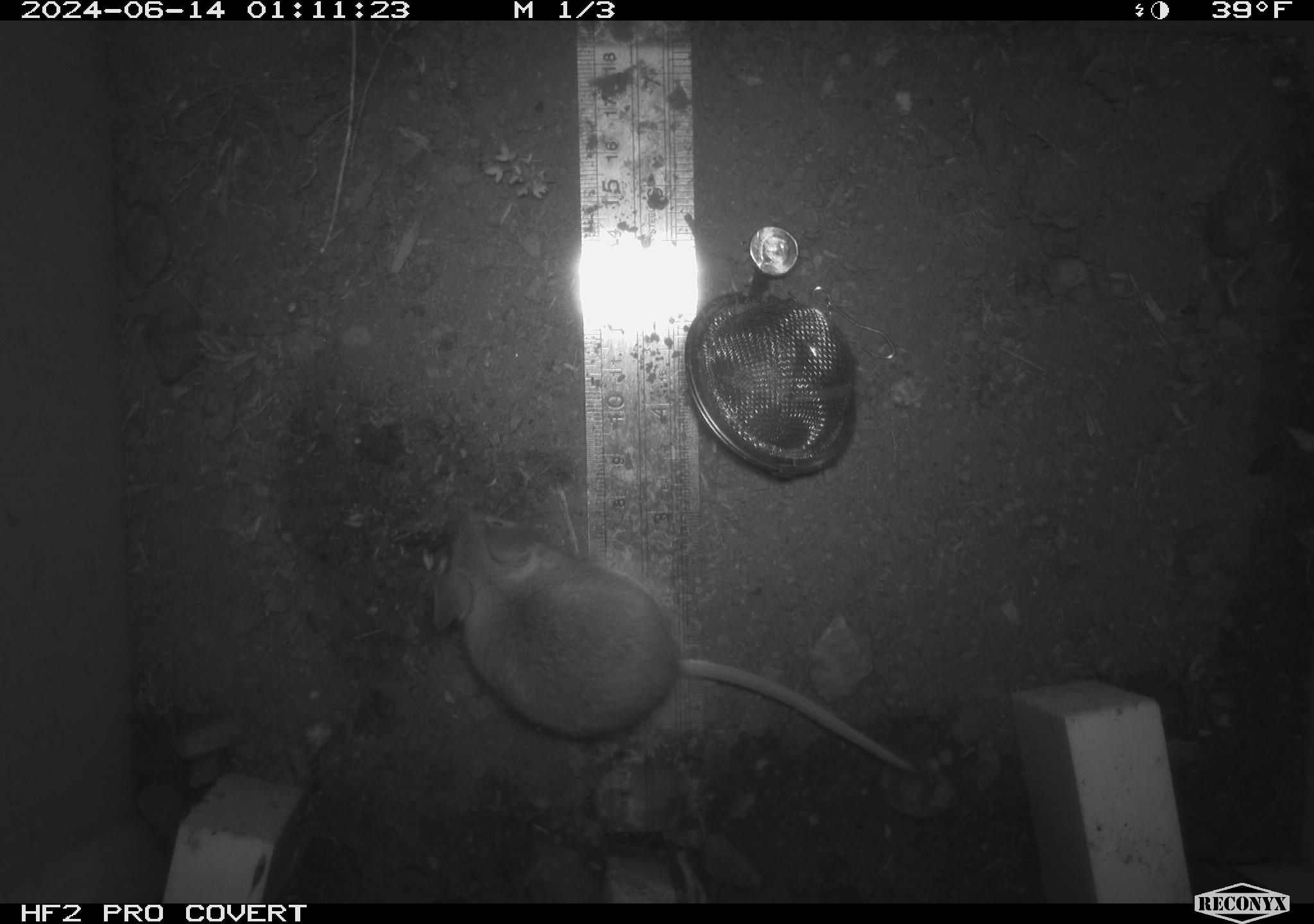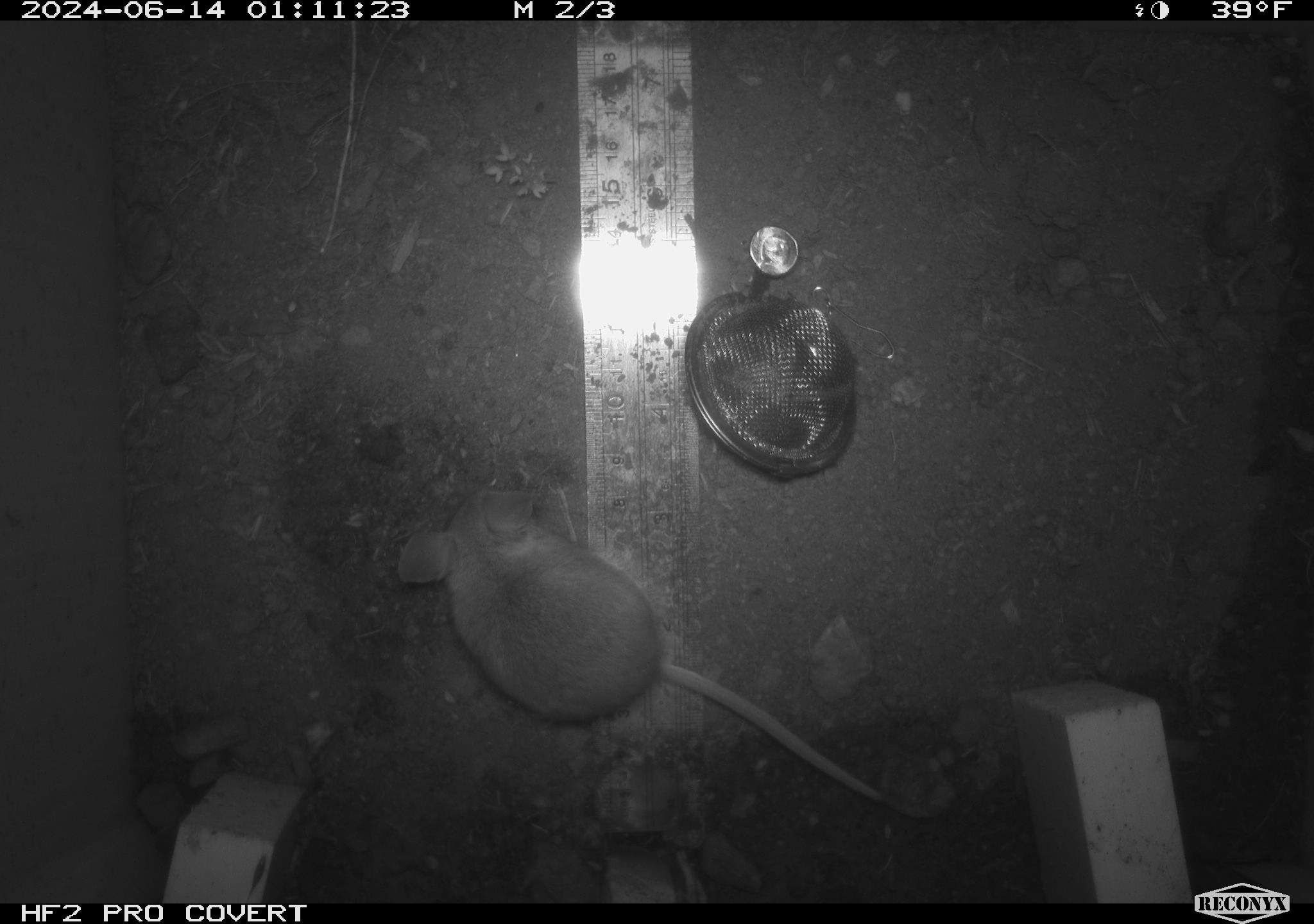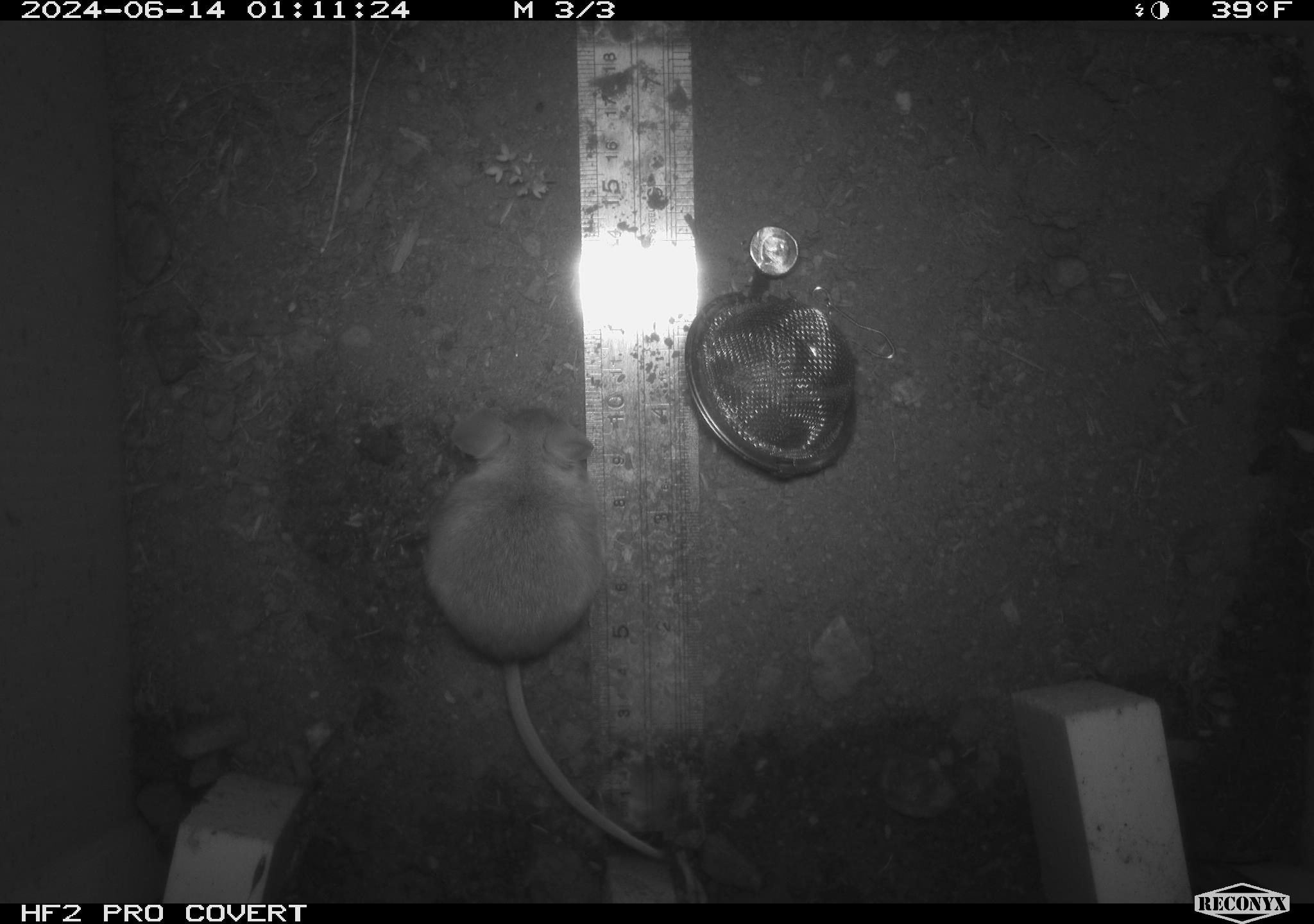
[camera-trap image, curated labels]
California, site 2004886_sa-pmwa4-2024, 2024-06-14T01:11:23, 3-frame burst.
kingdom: Animalia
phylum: Chordata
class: Mammalia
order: Rodentia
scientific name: Rodentia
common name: mouse species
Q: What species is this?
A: Mouse species (Rodentia).